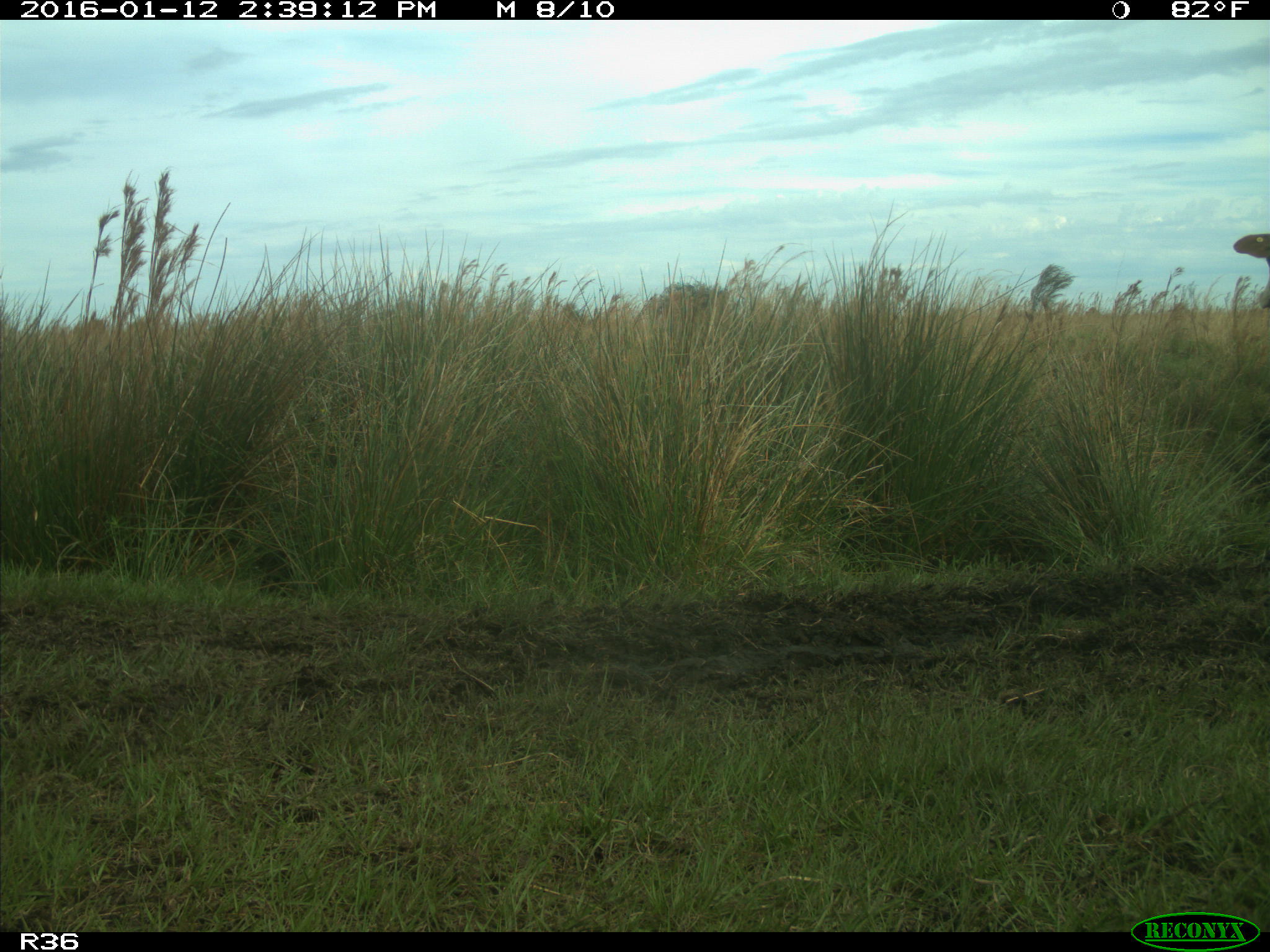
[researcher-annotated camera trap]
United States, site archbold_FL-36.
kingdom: Animalia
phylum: Chordata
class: Mammalia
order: Artiodactyla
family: Bovidae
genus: Bos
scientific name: Bos taurus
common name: domestic cow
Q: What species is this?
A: Bos taurus (domestic cow).